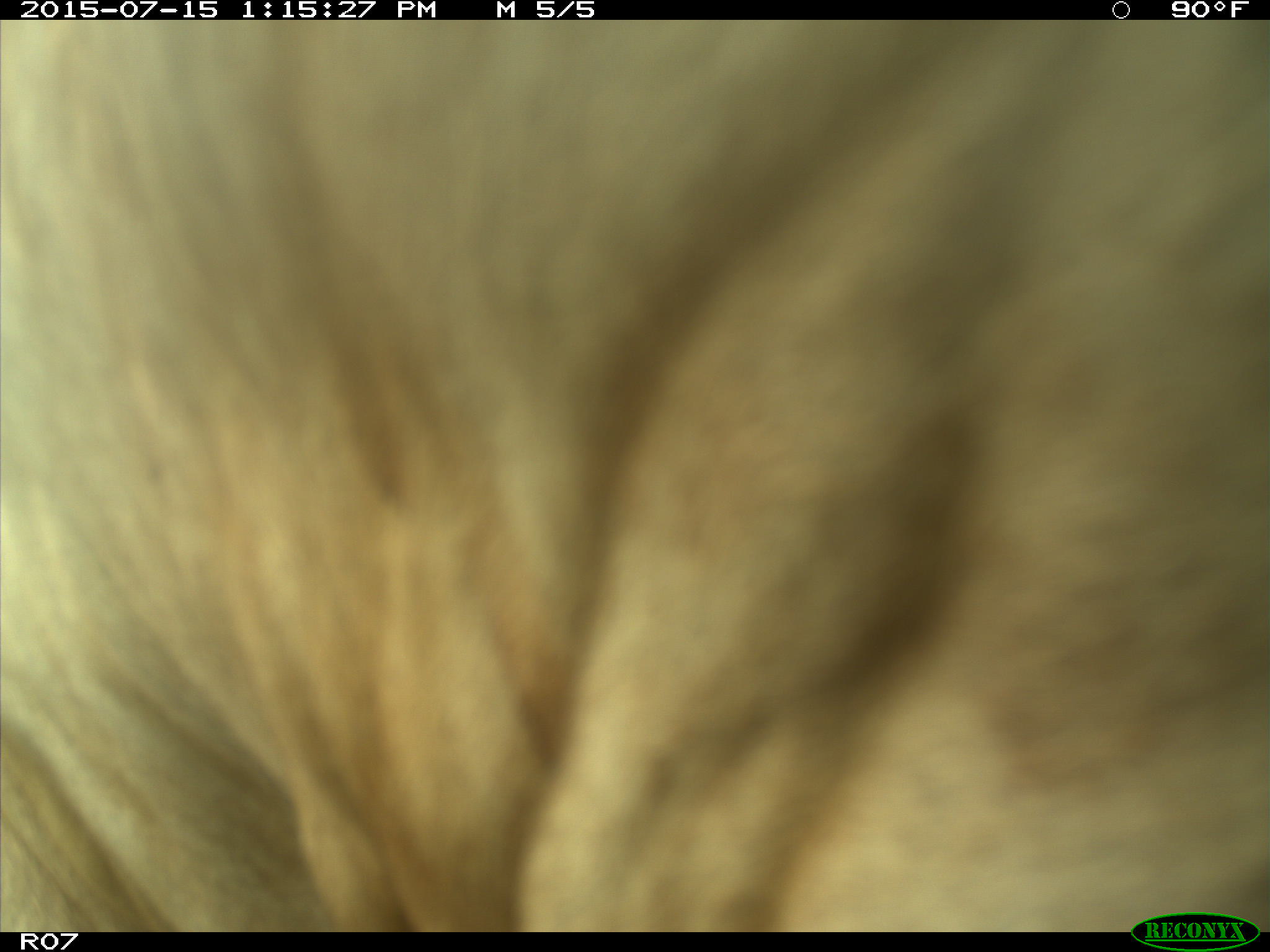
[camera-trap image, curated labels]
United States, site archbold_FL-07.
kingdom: Animalia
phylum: Chordata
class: Mammalia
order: Artiodactyla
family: Bovidae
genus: Bos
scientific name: Bos taurus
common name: domestic cow